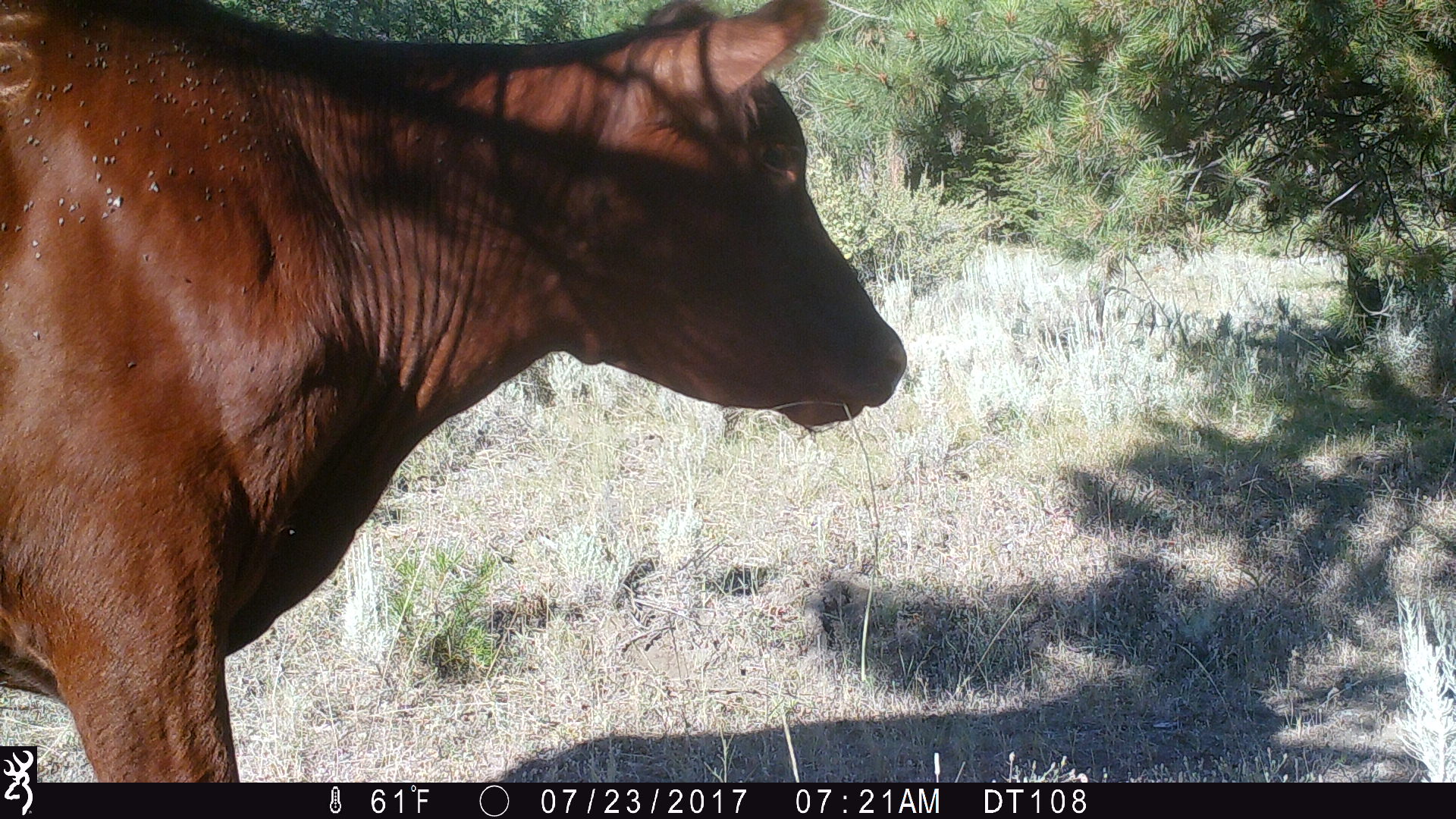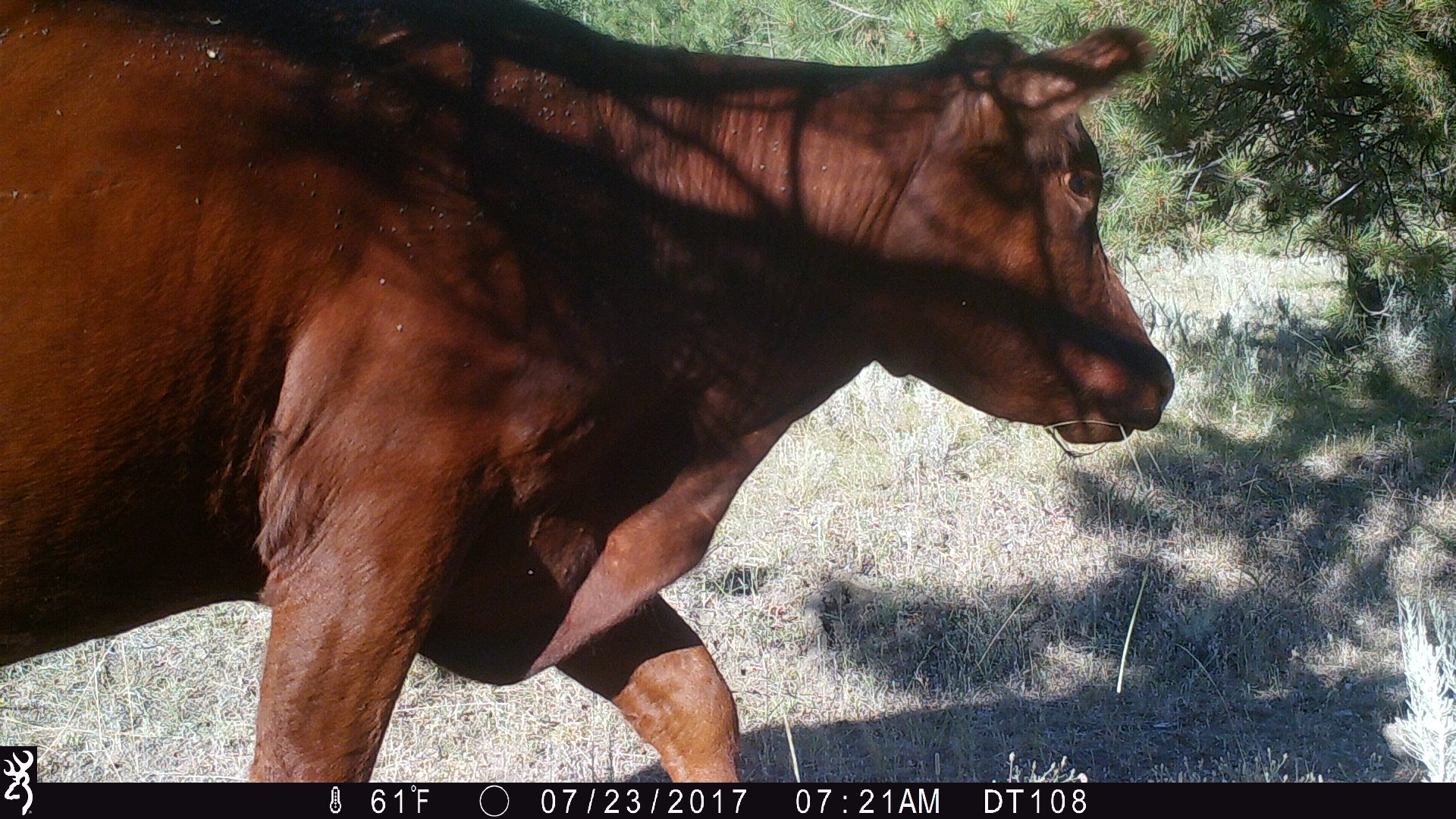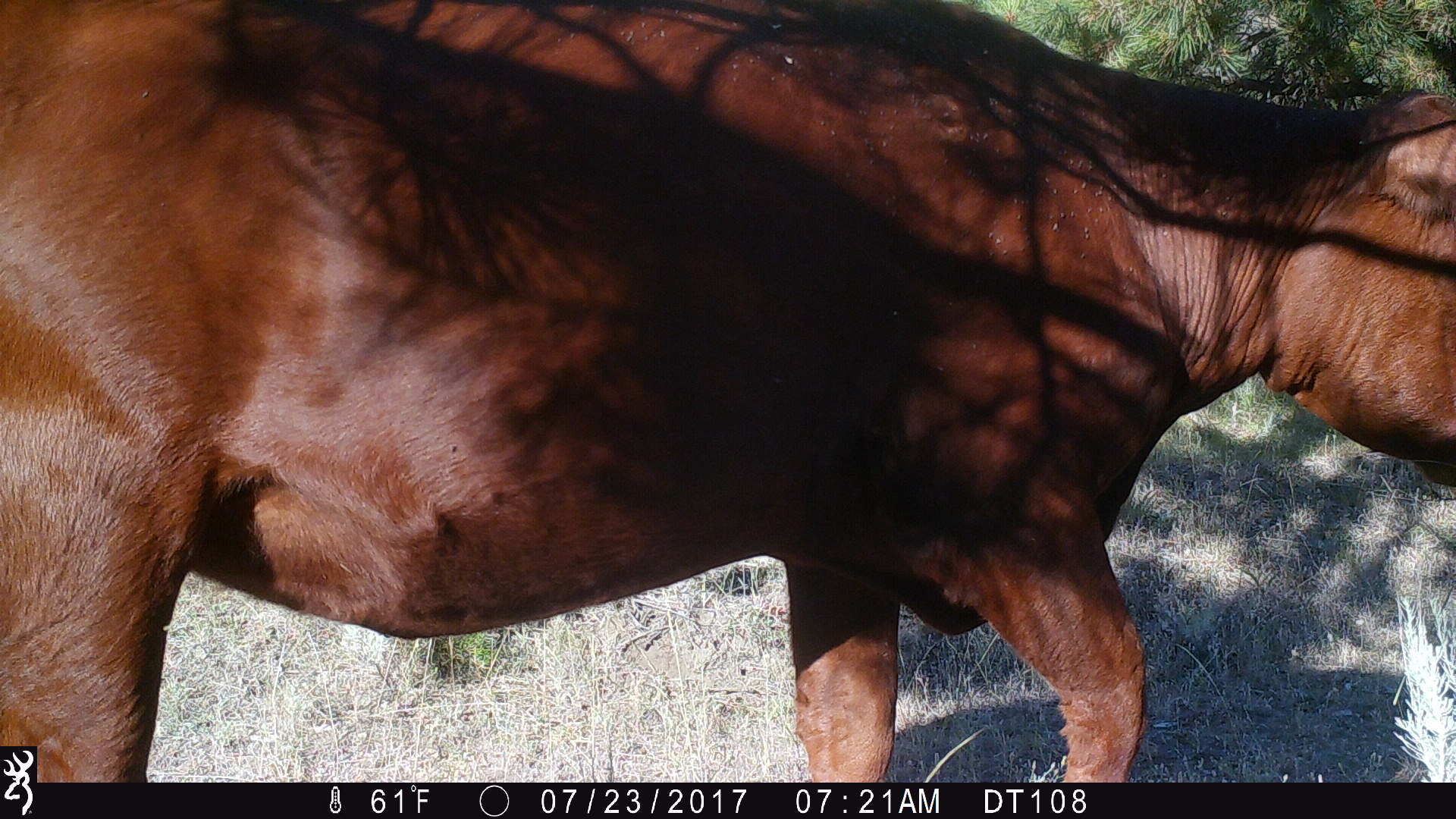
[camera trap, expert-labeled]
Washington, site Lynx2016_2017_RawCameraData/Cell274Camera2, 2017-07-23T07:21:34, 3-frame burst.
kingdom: Animalia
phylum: Chordata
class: Mammalia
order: Artiodactyla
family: Bovidae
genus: Bos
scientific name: Bos taurus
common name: domestic cattle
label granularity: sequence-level